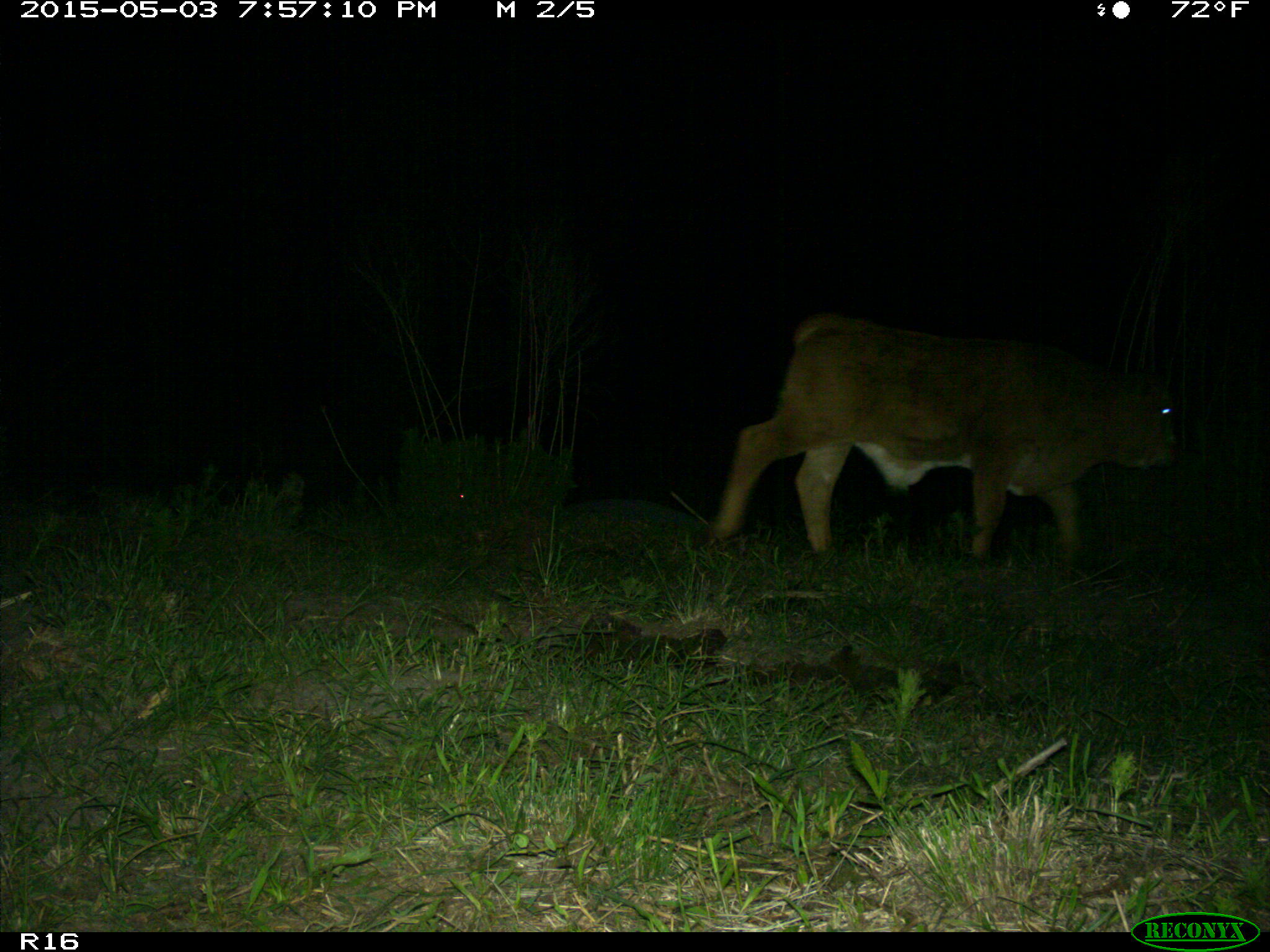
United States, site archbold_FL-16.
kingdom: Animalia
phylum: Chordata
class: Mammalia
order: Artiodactyla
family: Bovidae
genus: Bos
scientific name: Bos taurus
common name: domestic cow